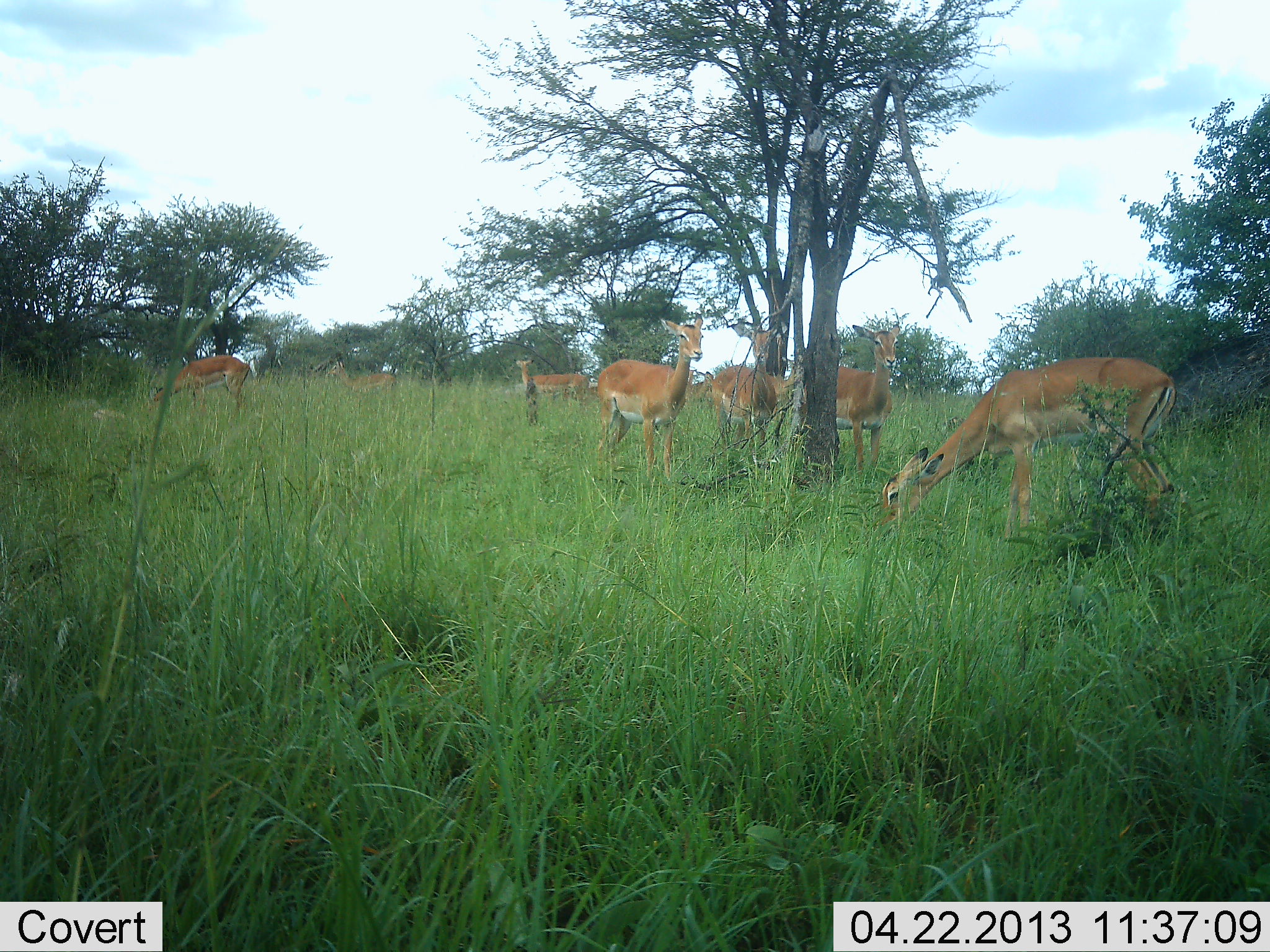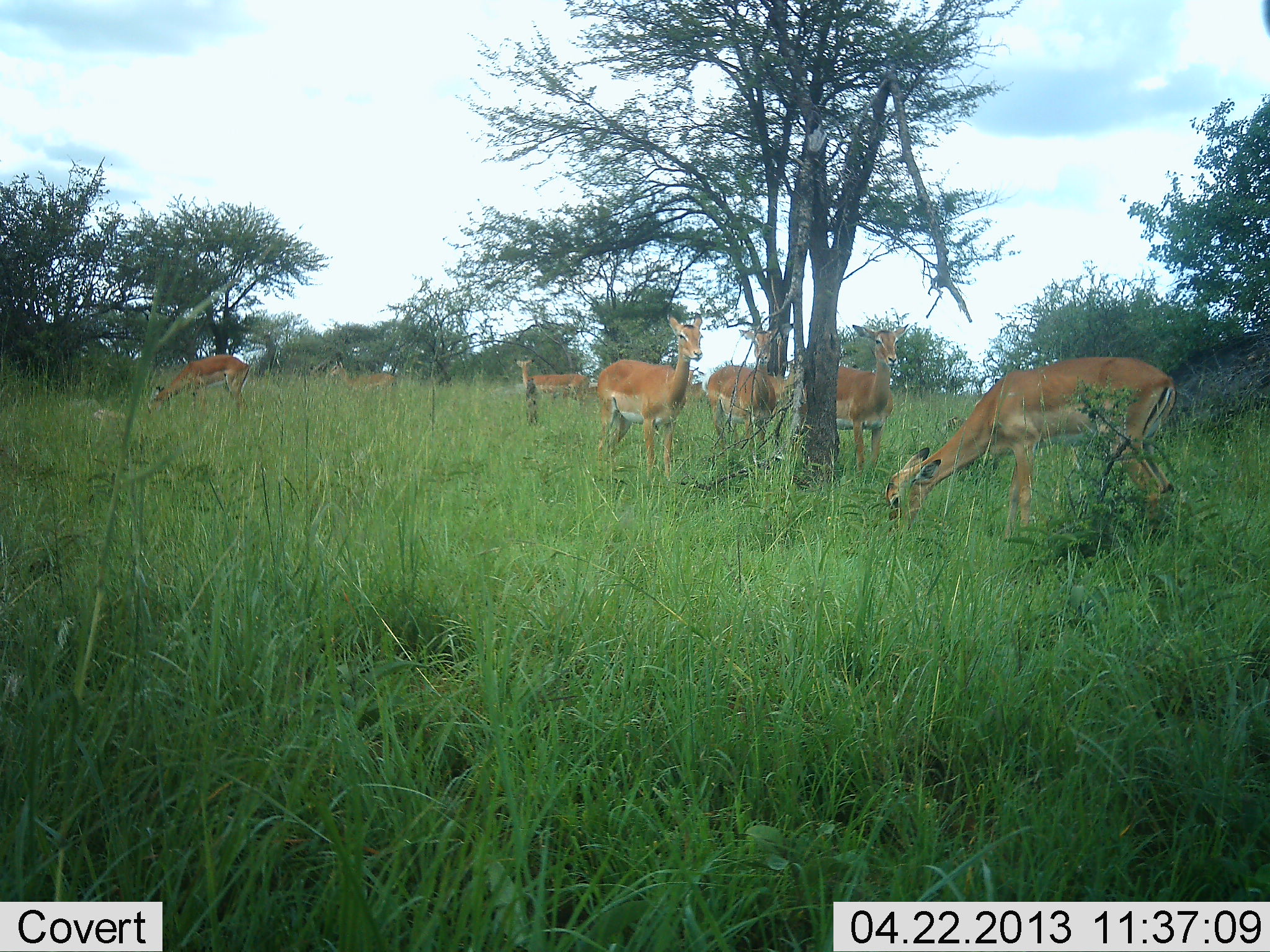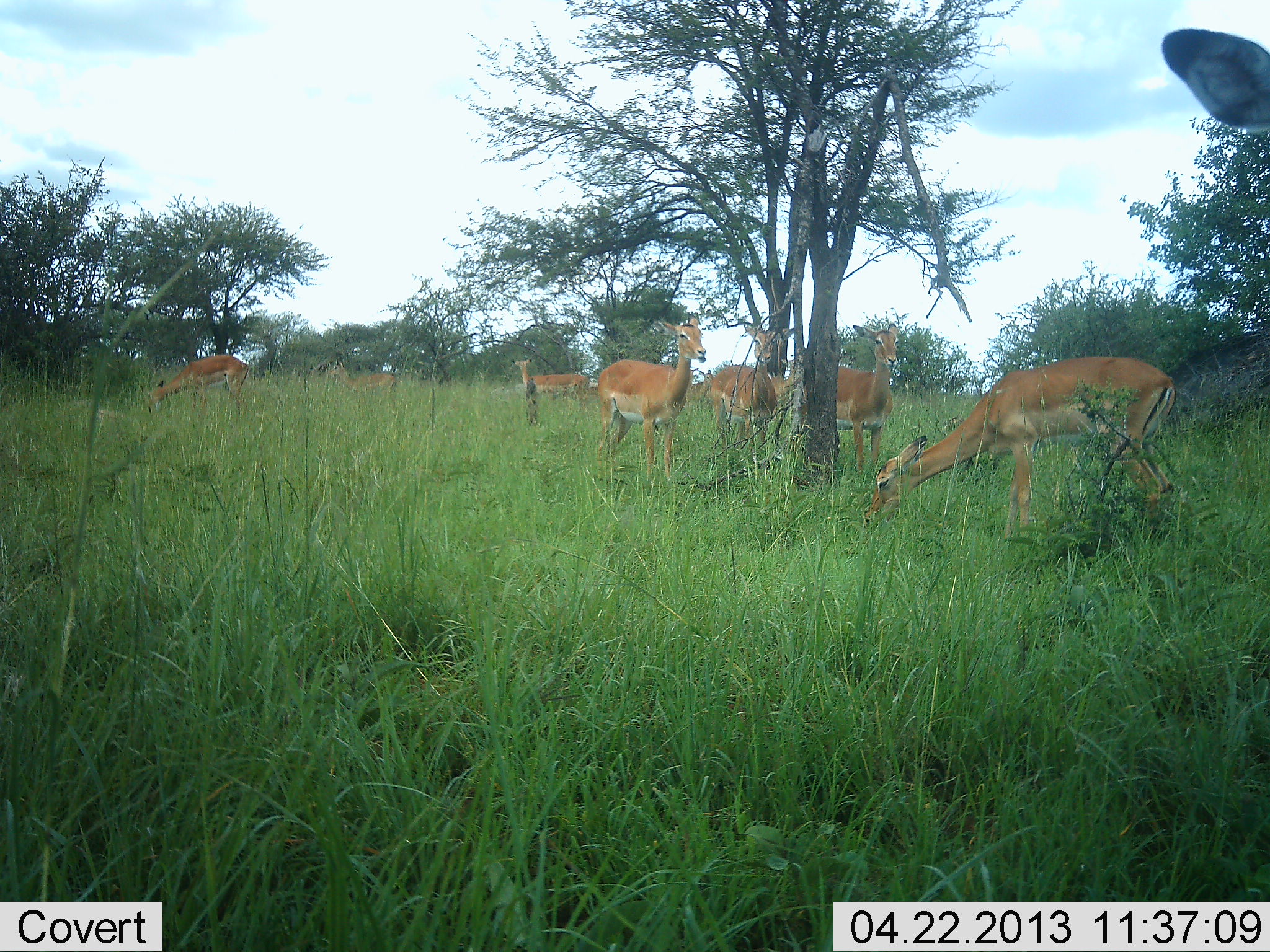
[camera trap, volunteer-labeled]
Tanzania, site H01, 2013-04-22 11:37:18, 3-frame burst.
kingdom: Animalia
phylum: Chordata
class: Mammalia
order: Artiodactyla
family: Bovidae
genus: Aepyceros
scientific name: Aepyceros melampus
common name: impala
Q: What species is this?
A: Impala (Aepyceros melampus).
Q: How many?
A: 8.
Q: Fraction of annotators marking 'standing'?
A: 87%.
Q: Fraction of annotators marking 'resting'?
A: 0%.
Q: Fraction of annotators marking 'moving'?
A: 13%.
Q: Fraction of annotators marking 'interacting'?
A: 0%.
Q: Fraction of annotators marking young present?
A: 0%.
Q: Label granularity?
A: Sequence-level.